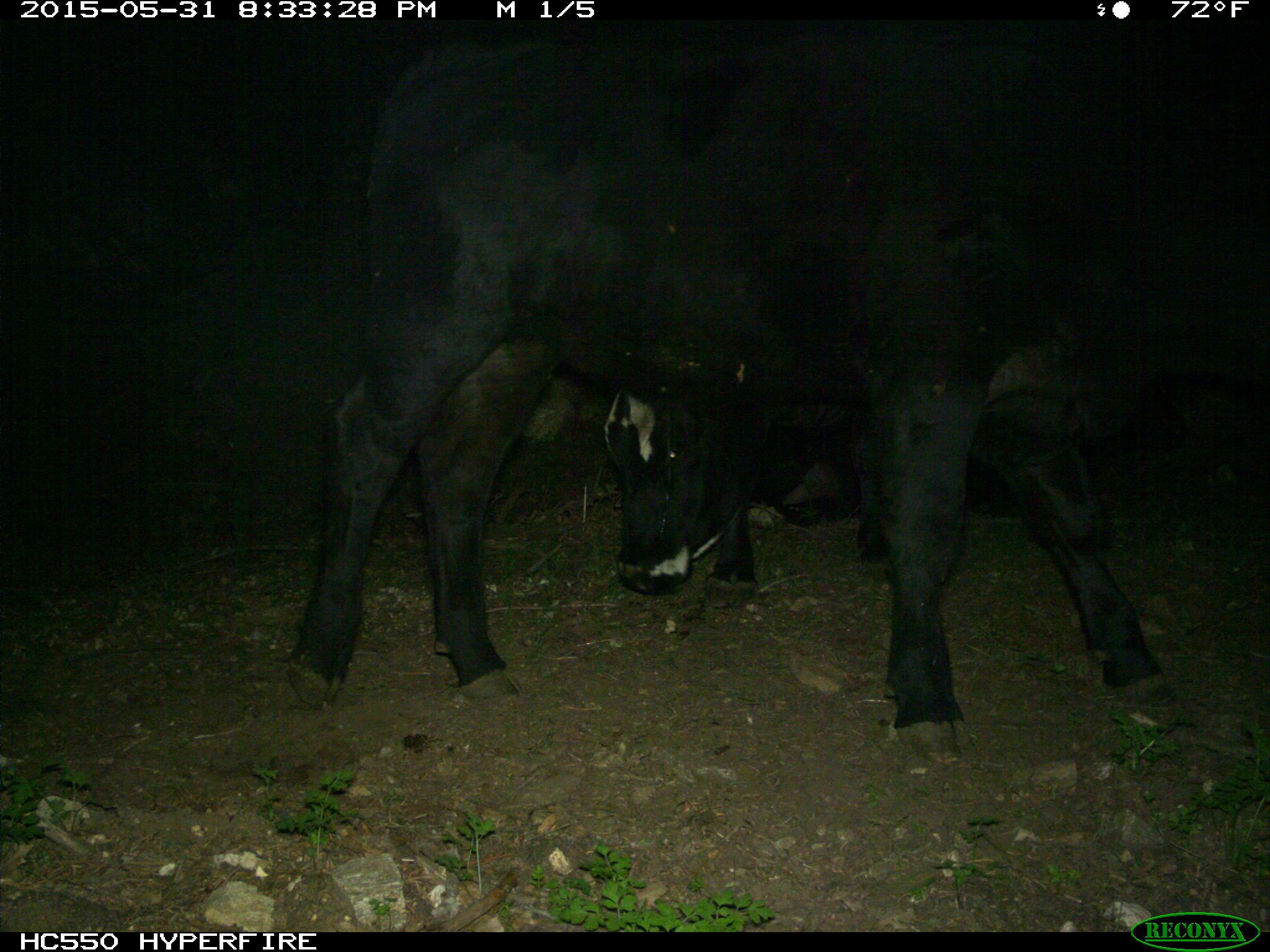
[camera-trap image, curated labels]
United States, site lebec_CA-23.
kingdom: Animalia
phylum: Chordata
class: Mammalia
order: Artiodactyla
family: Bovidae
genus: Bos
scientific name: Bos taurus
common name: domestic cow